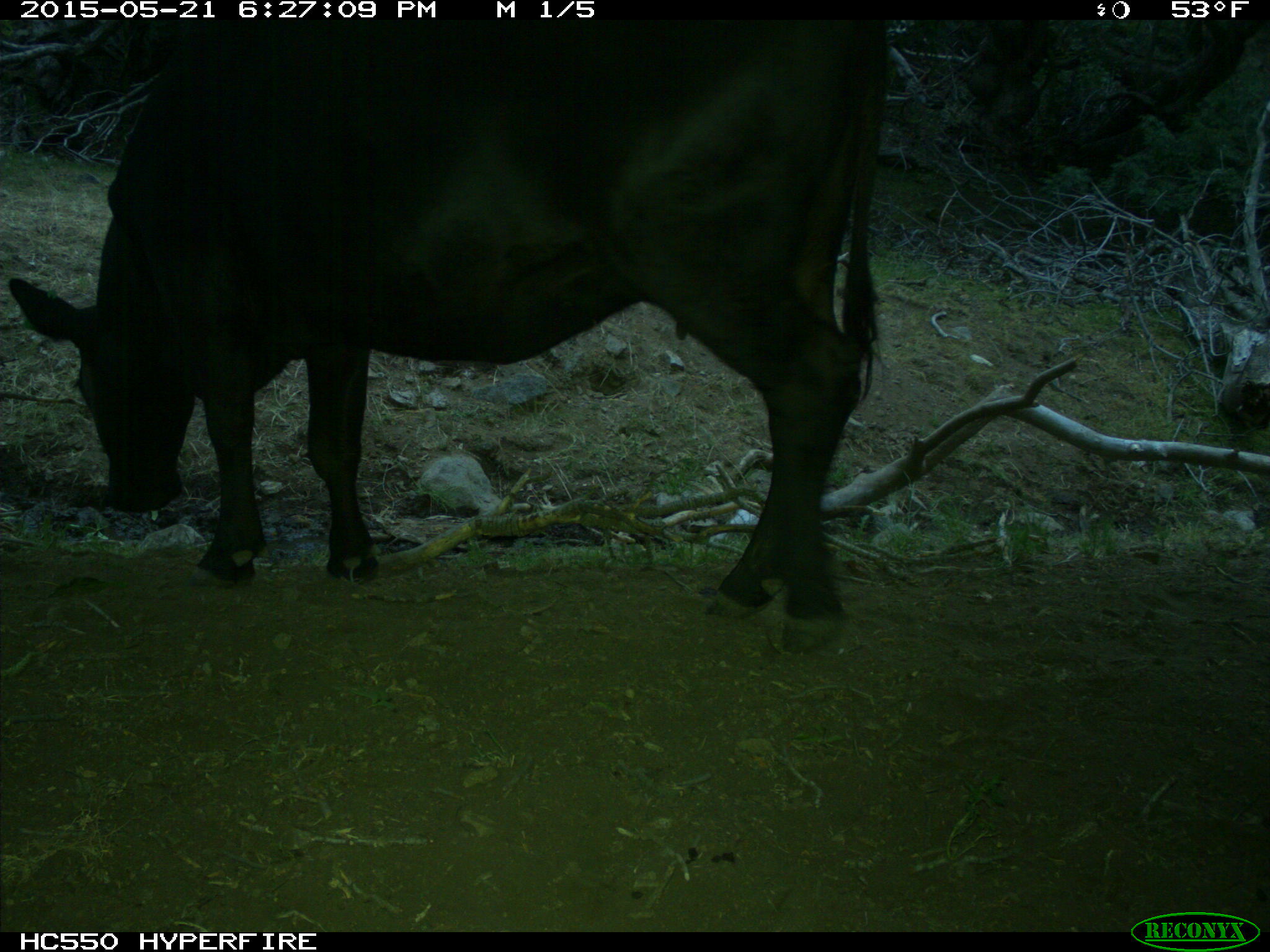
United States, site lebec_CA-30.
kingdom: Animalia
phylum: Chordata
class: Mammalia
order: Artiodactyla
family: Bovidae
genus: Bos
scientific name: Bos taurus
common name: domestic cow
Bos taurus (domestic cow).